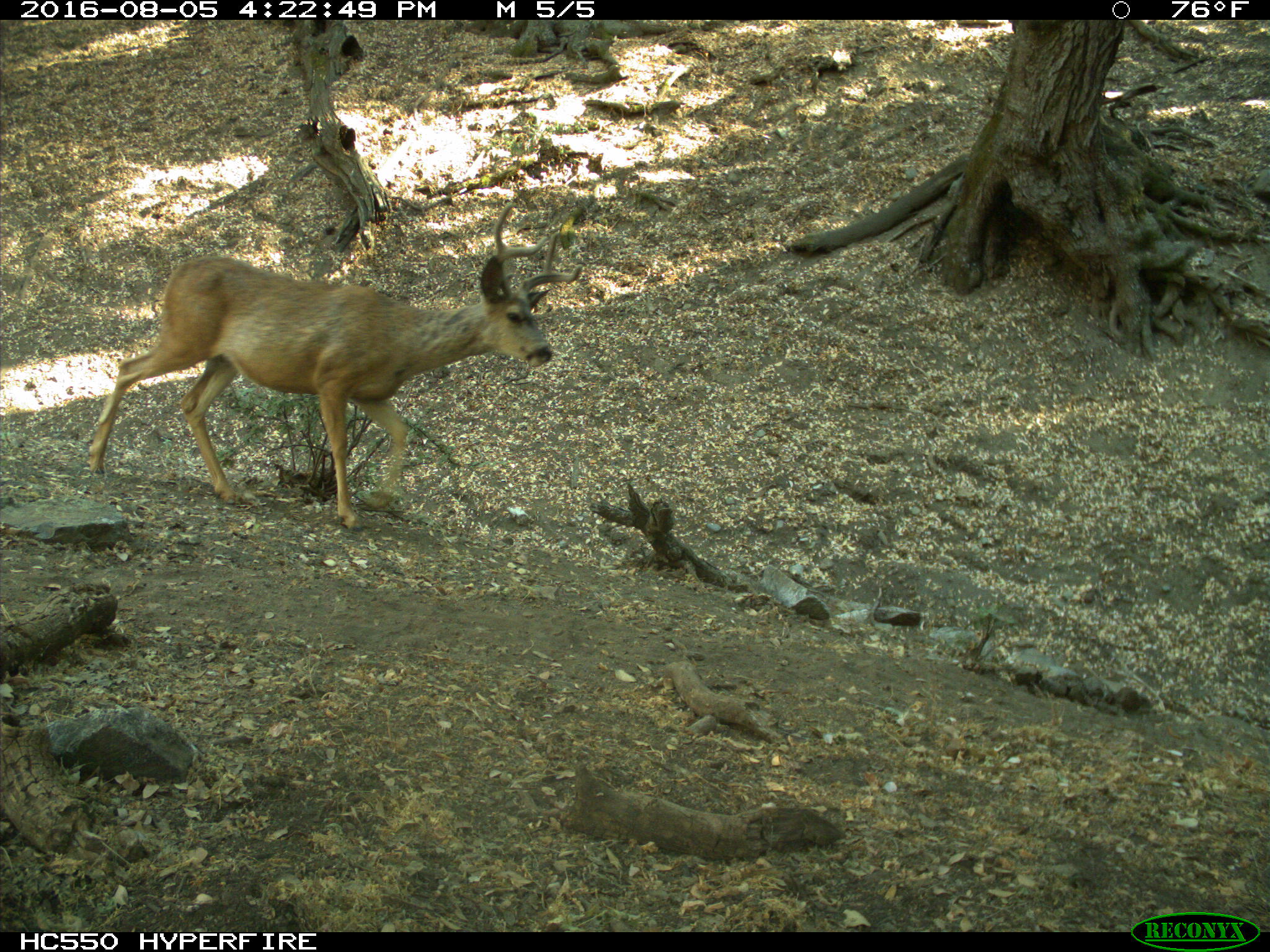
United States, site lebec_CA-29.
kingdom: Animalia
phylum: Chordata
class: Mammalia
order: Artiodactyla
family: Cervidae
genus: Odocoileus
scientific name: Odocoileus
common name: deer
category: unidentified deer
Unidentified deer (deer) (Odocoileus).